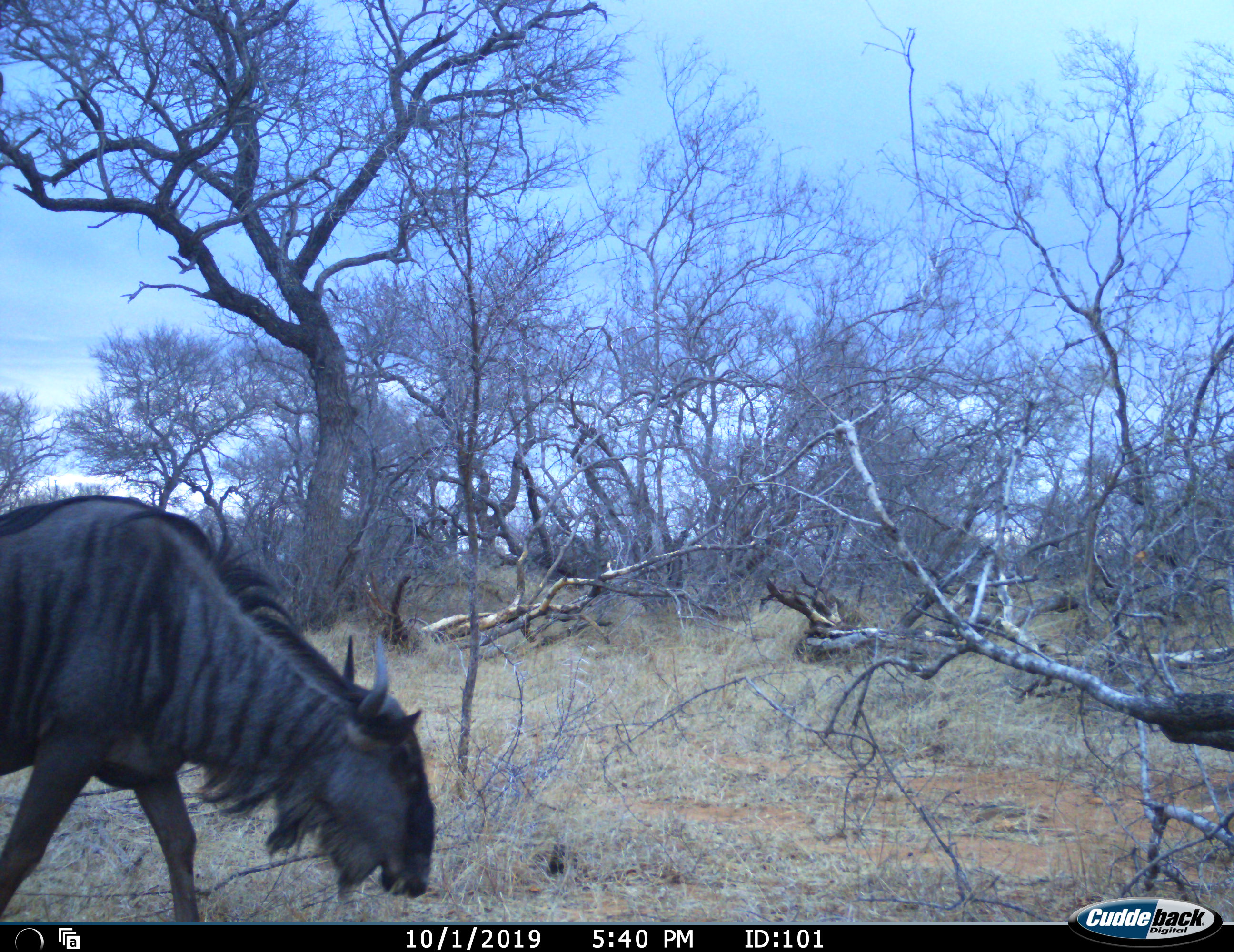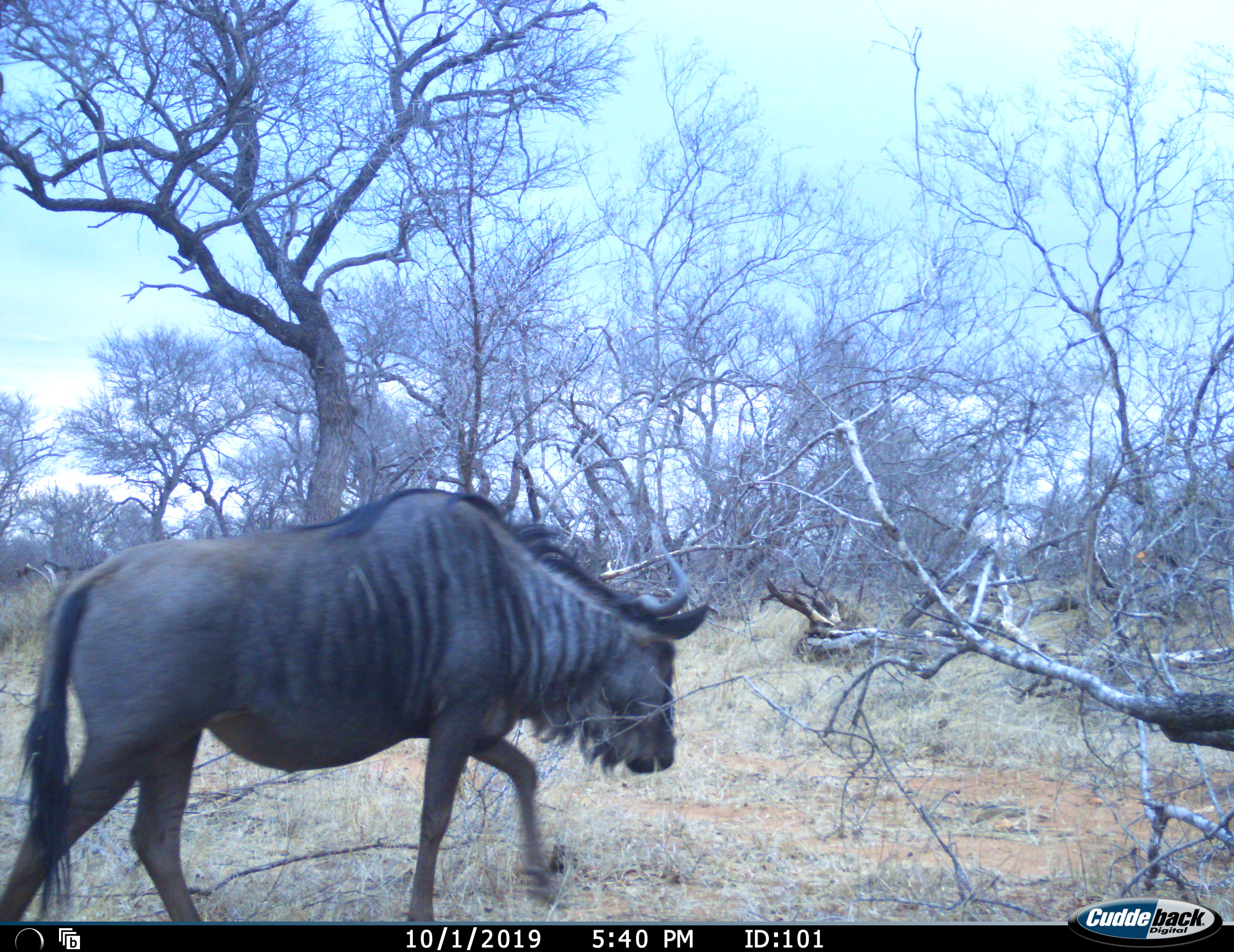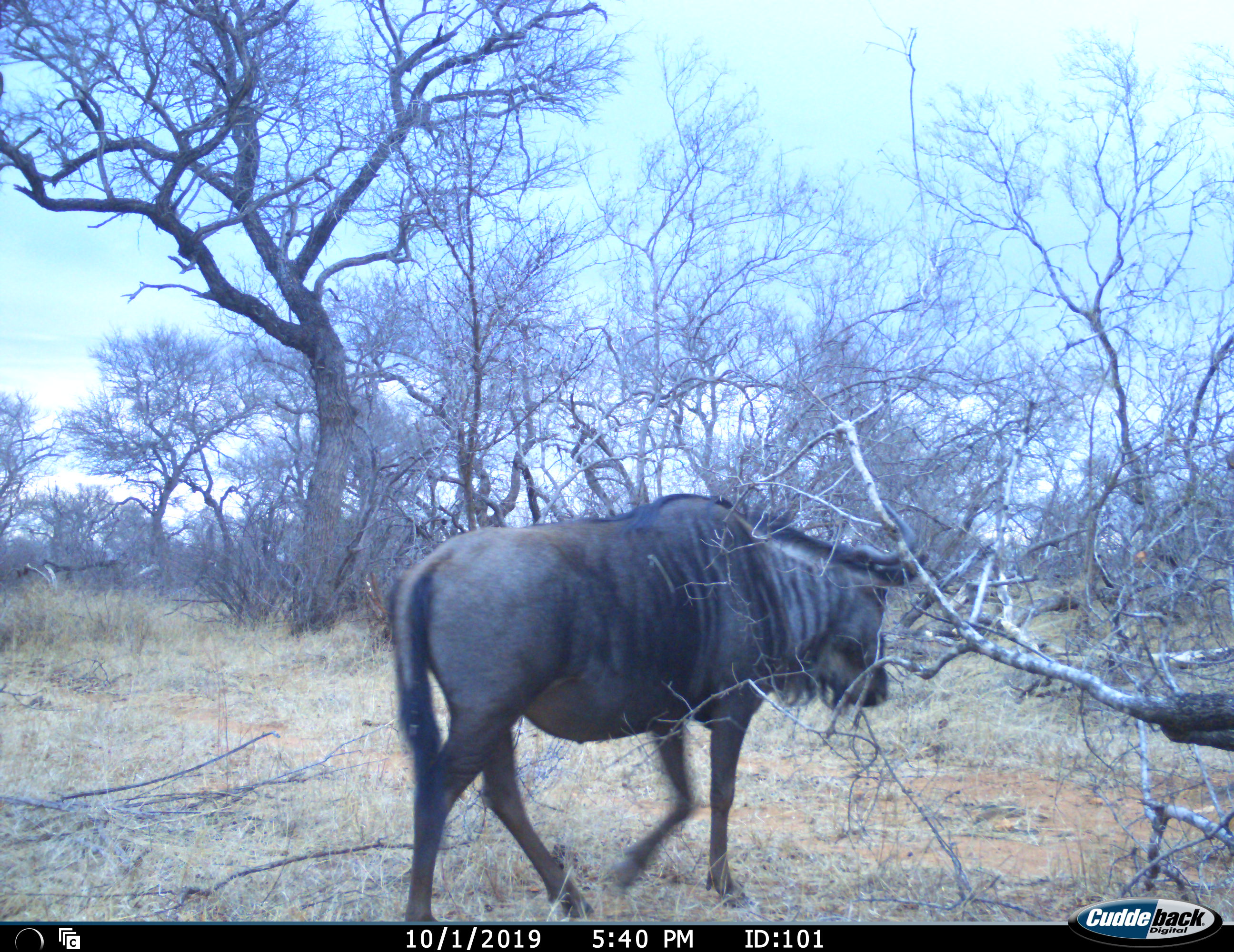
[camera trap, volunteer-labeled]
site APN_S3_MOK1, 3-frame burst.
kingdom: Animalia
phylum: Chordata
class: Mammalia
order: Artiodactyla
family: Bovidae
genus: Connochaetes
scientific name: Connochaetes taurinus taurinus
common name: blue wildebeest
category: wildebeestblue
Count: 1.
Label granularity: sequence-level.